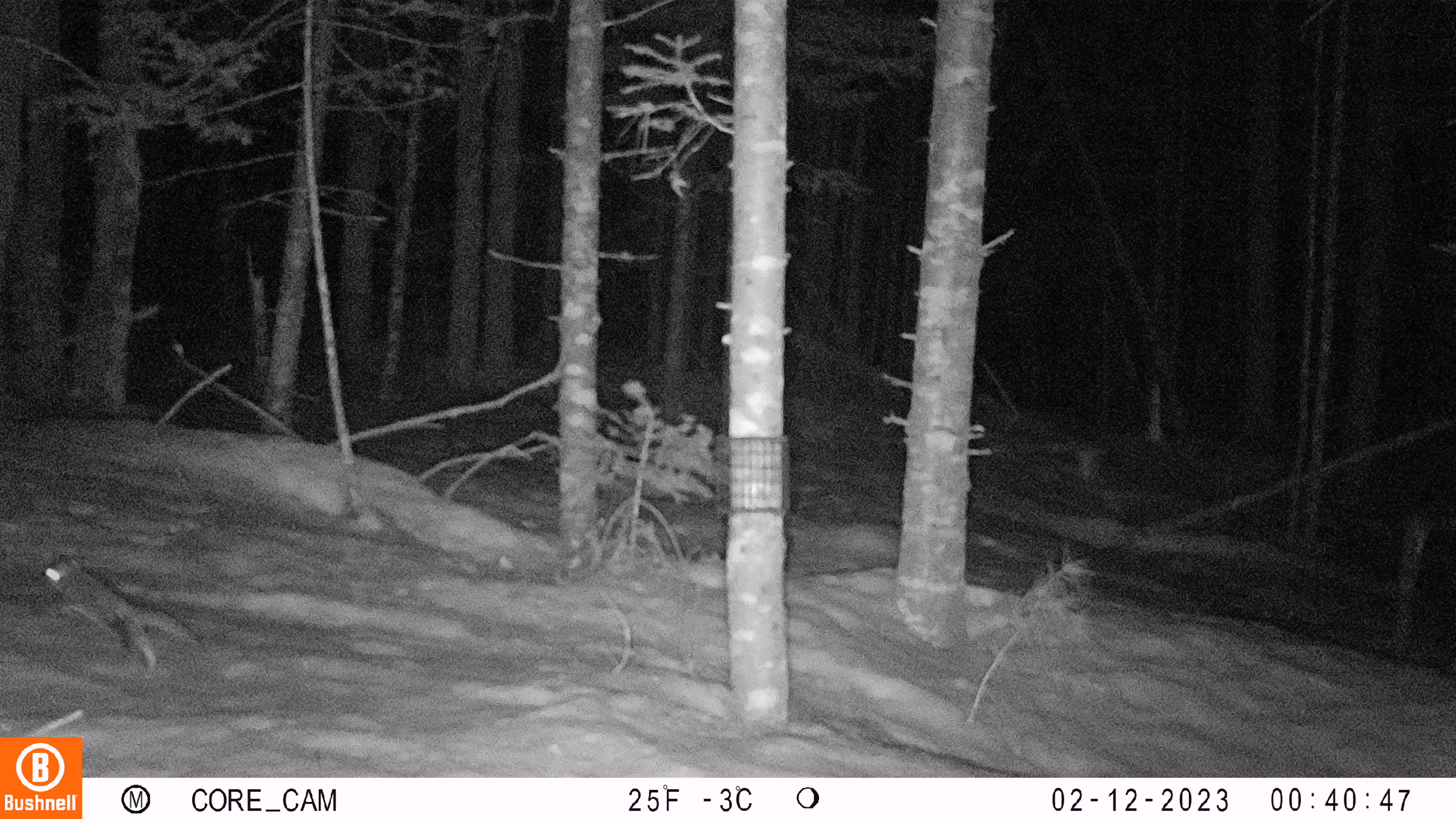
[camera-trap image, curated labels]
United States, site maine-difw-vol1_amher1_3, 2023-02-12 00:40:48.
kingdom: Animalia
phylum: Chordata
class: Mammalia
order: Rodentia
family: Sciuridae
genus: Glaucomys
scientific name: Glaucomys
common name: flying squirrel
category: flying squirrel sp.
Flying squirrel sp. (flying squirrel) (Glaucomys).